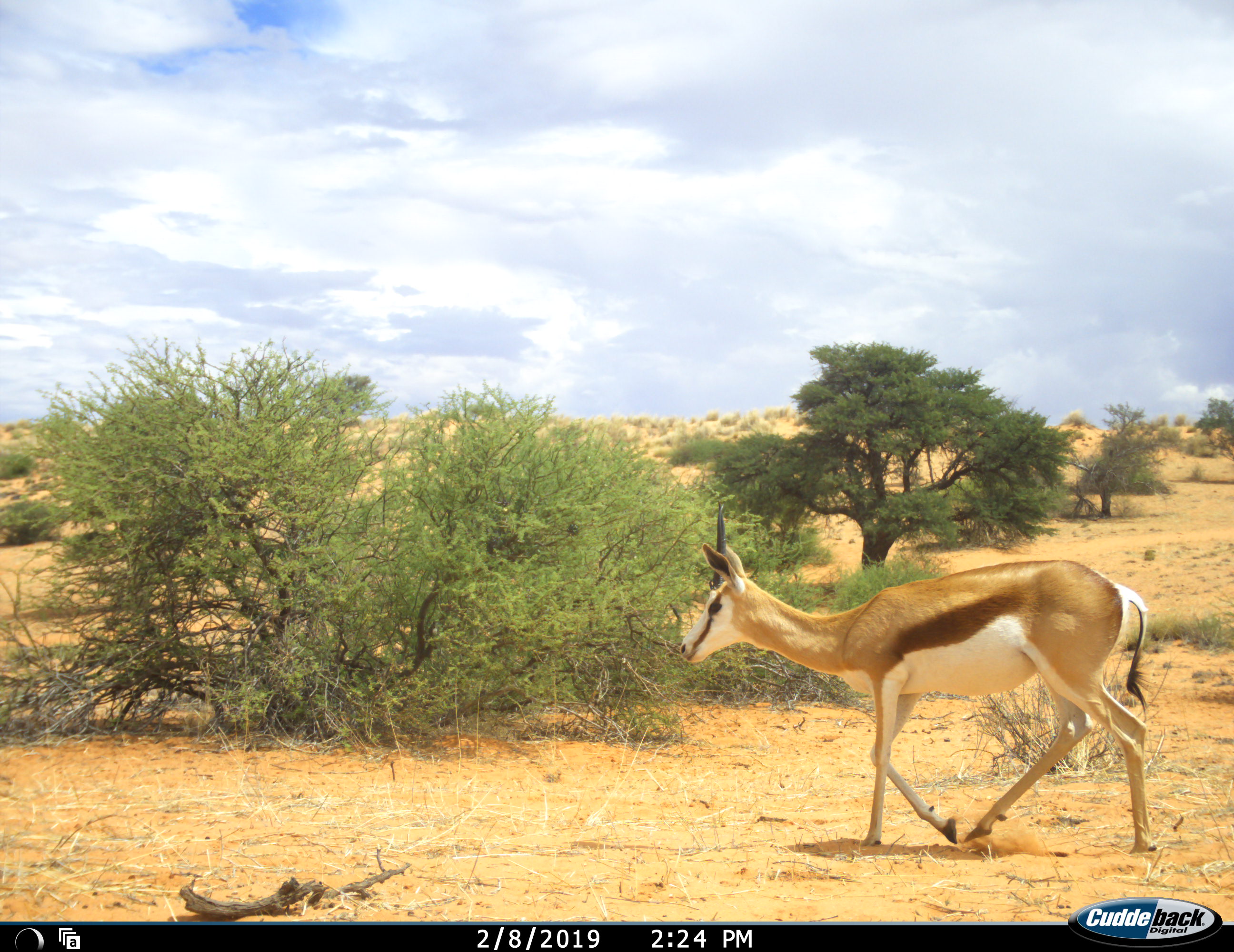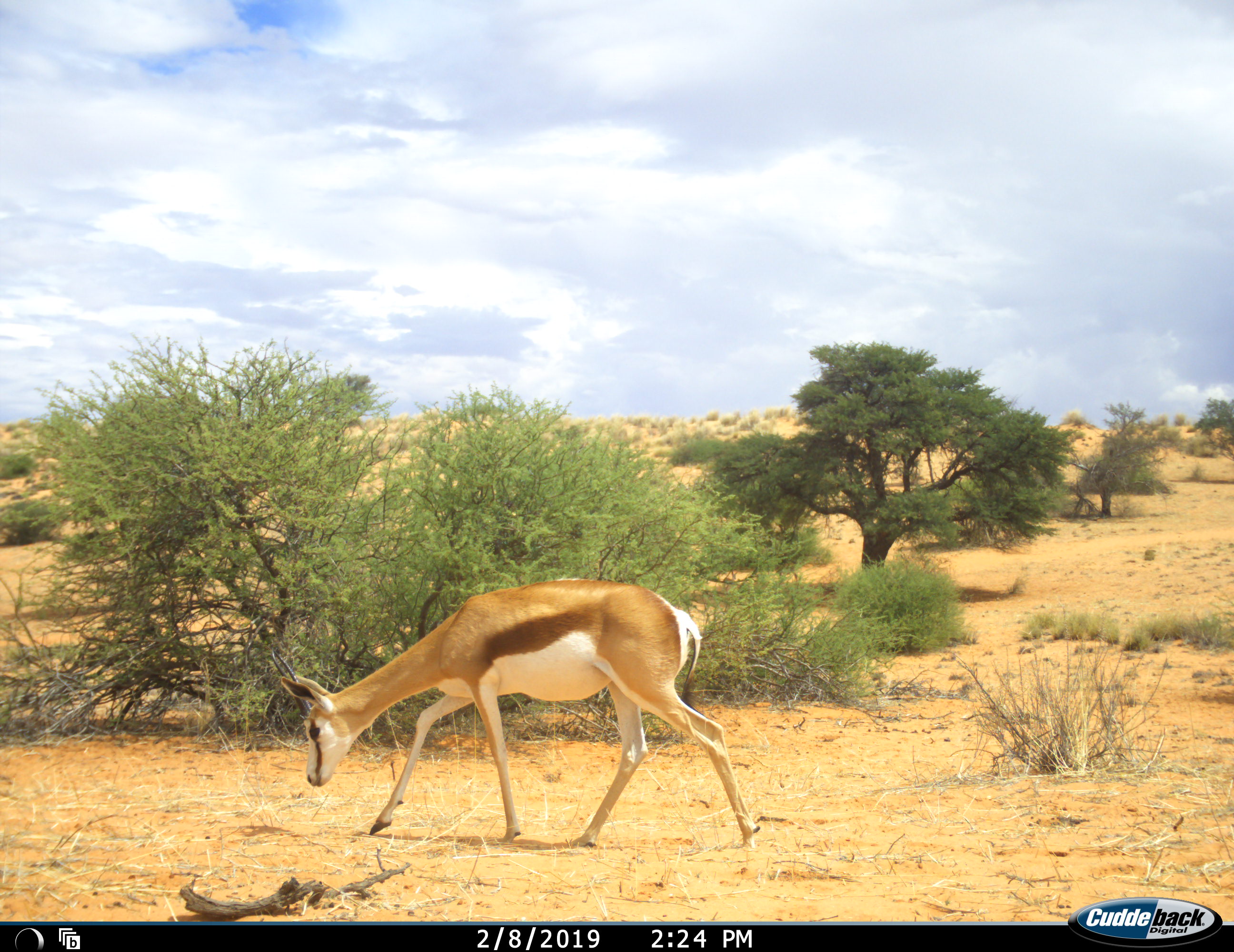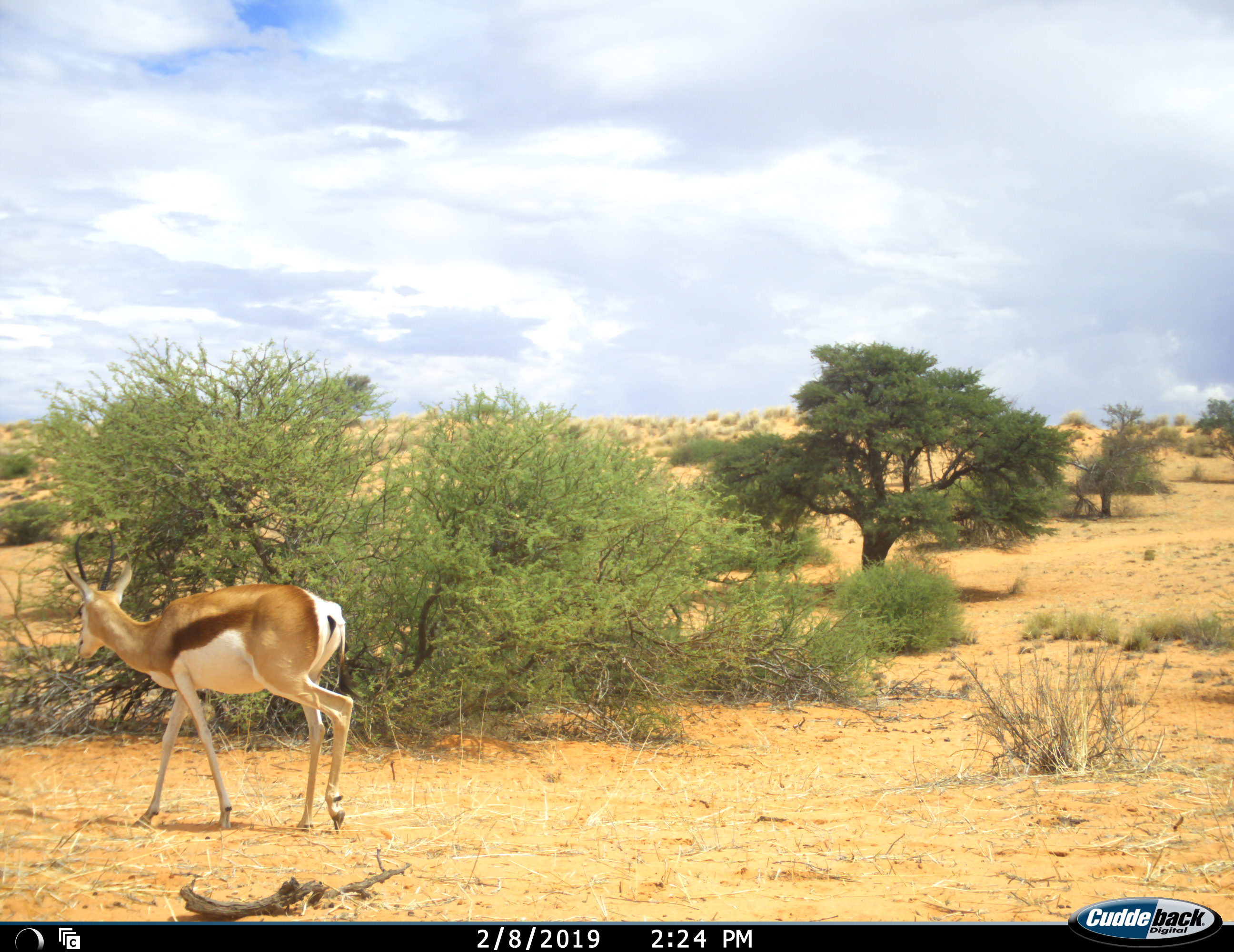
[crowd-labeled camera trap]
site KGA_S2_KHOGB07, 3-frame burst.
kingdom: Animalia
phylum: Chordata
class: Mammalia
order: Artiodactyla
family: Bovidae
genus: Antidorcas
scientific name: Antidorcas marsupialis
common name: springbok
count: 1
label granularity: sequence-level